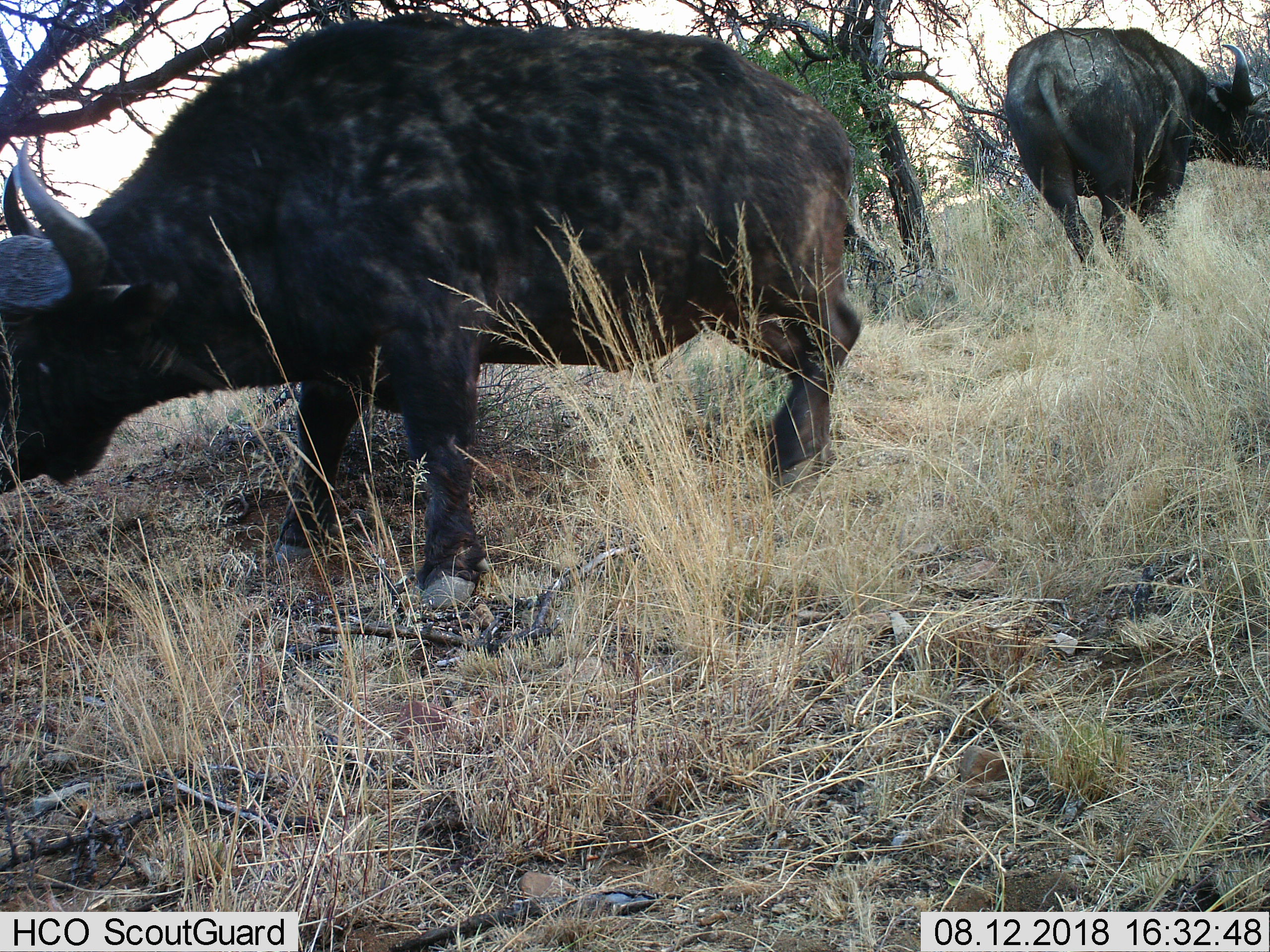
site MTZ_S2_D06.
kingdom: Animalia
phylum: Chordata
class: Mammalia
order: Artiodactyla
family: Bovidae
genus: Syncerus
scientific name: Syncerus caffer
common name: african buffalo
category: buffalo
Buffalo (african buffalo) (Syncerus caffer), count 2. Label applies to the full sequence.